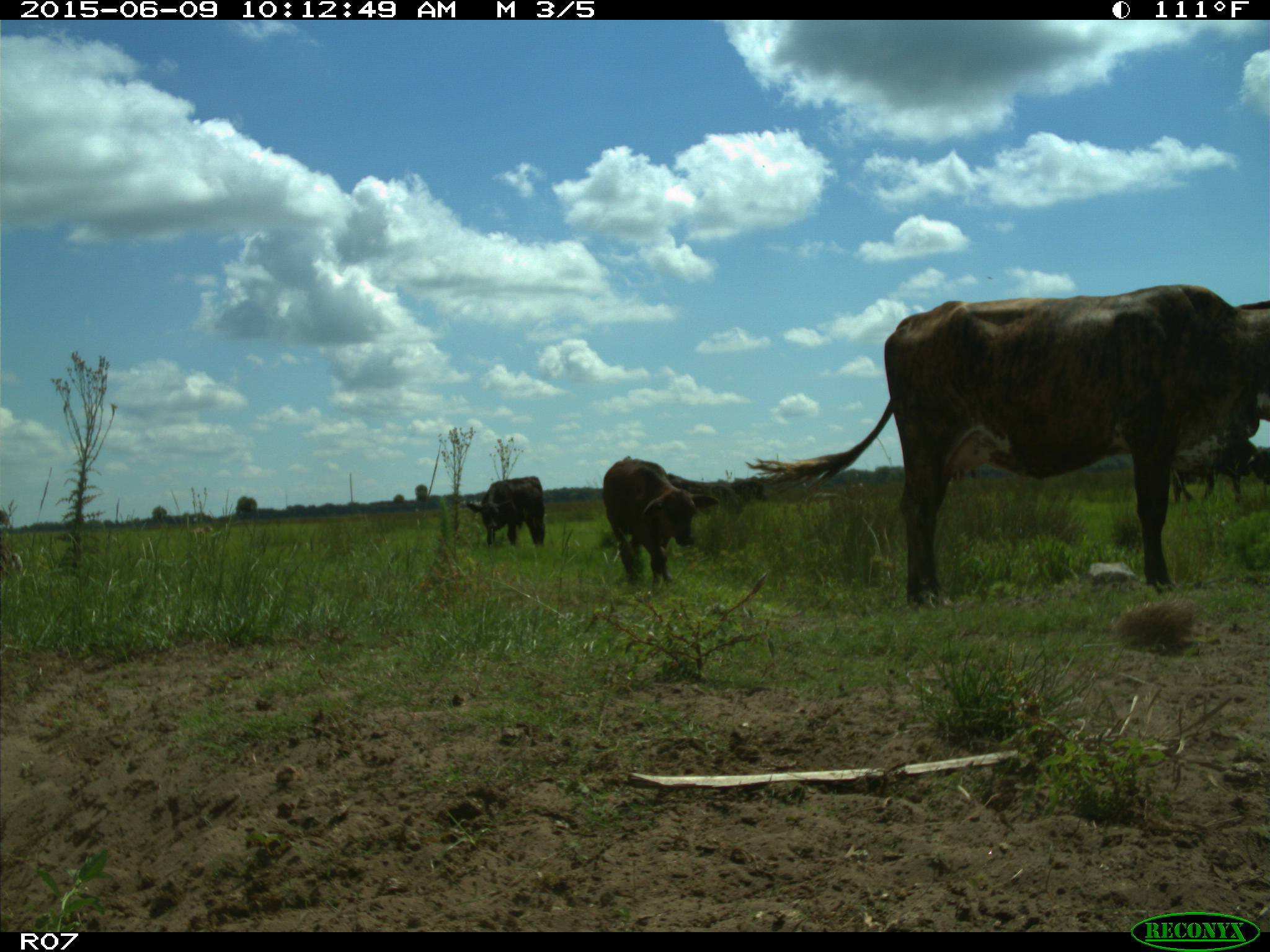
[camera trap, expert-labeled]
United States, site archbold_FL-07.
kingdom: Animalia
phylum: Chordata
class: Mammalia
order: Artiodactyla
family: Bovidae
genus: Bos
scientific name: Bos taurus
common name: domestic cow